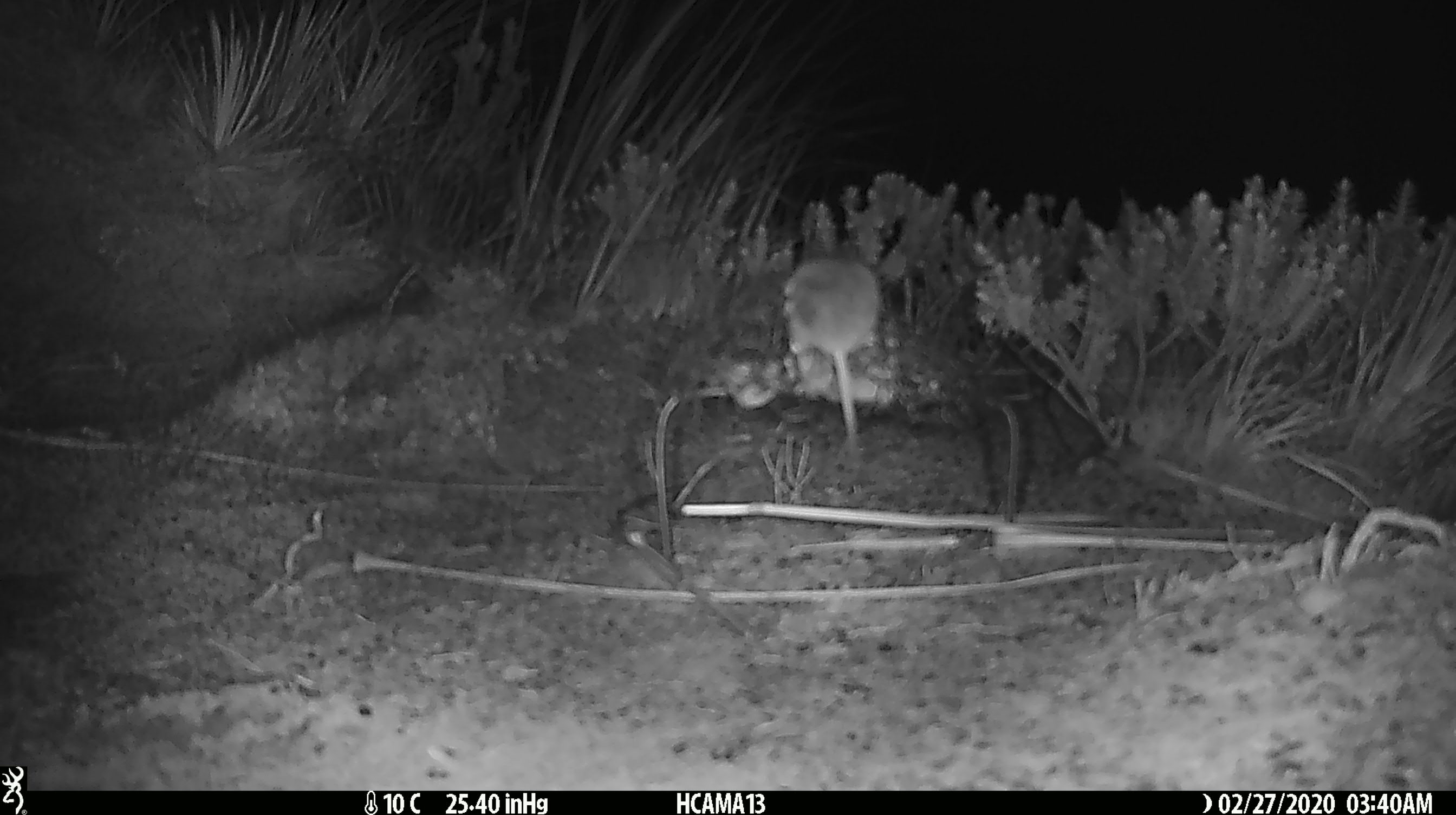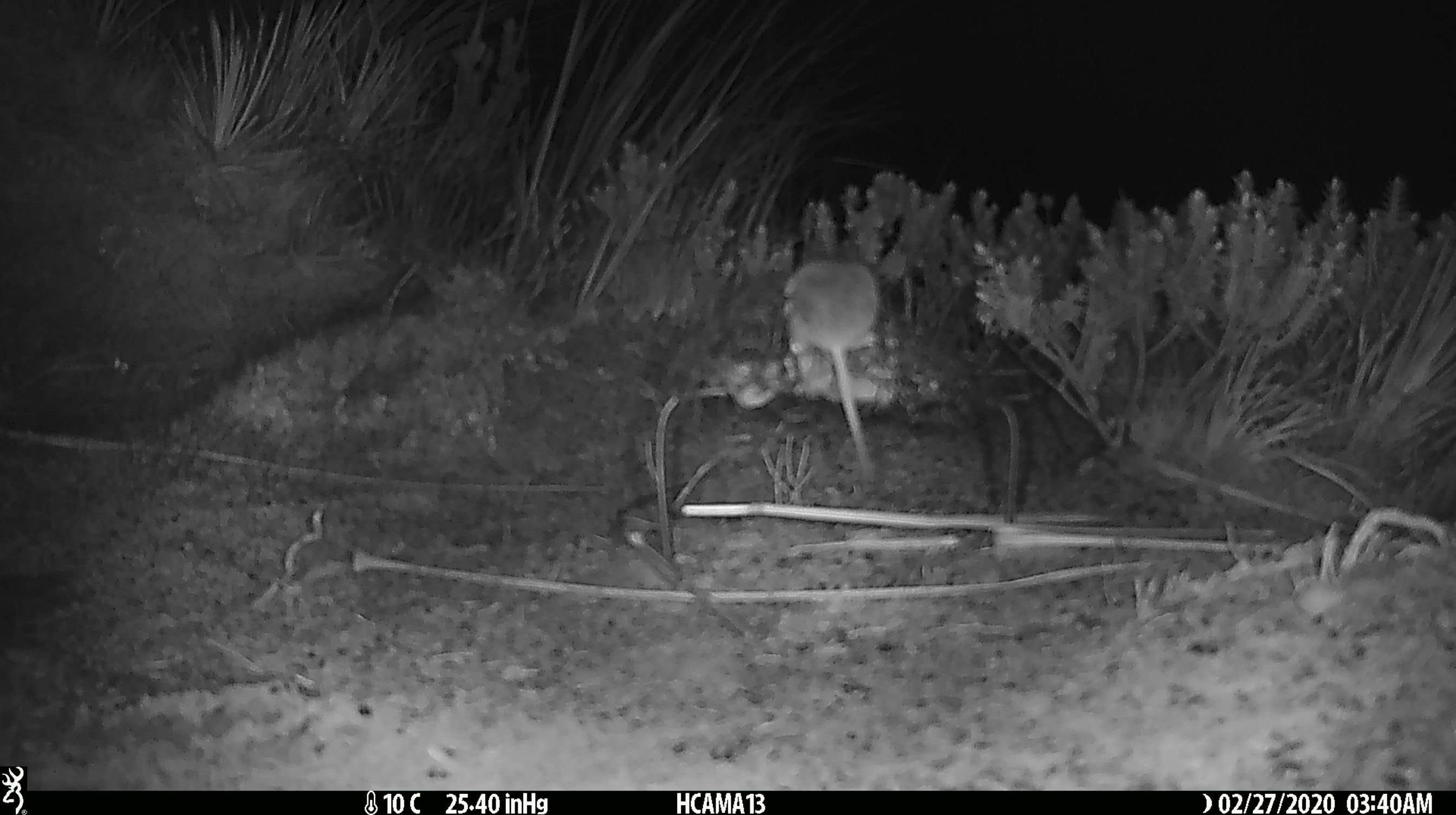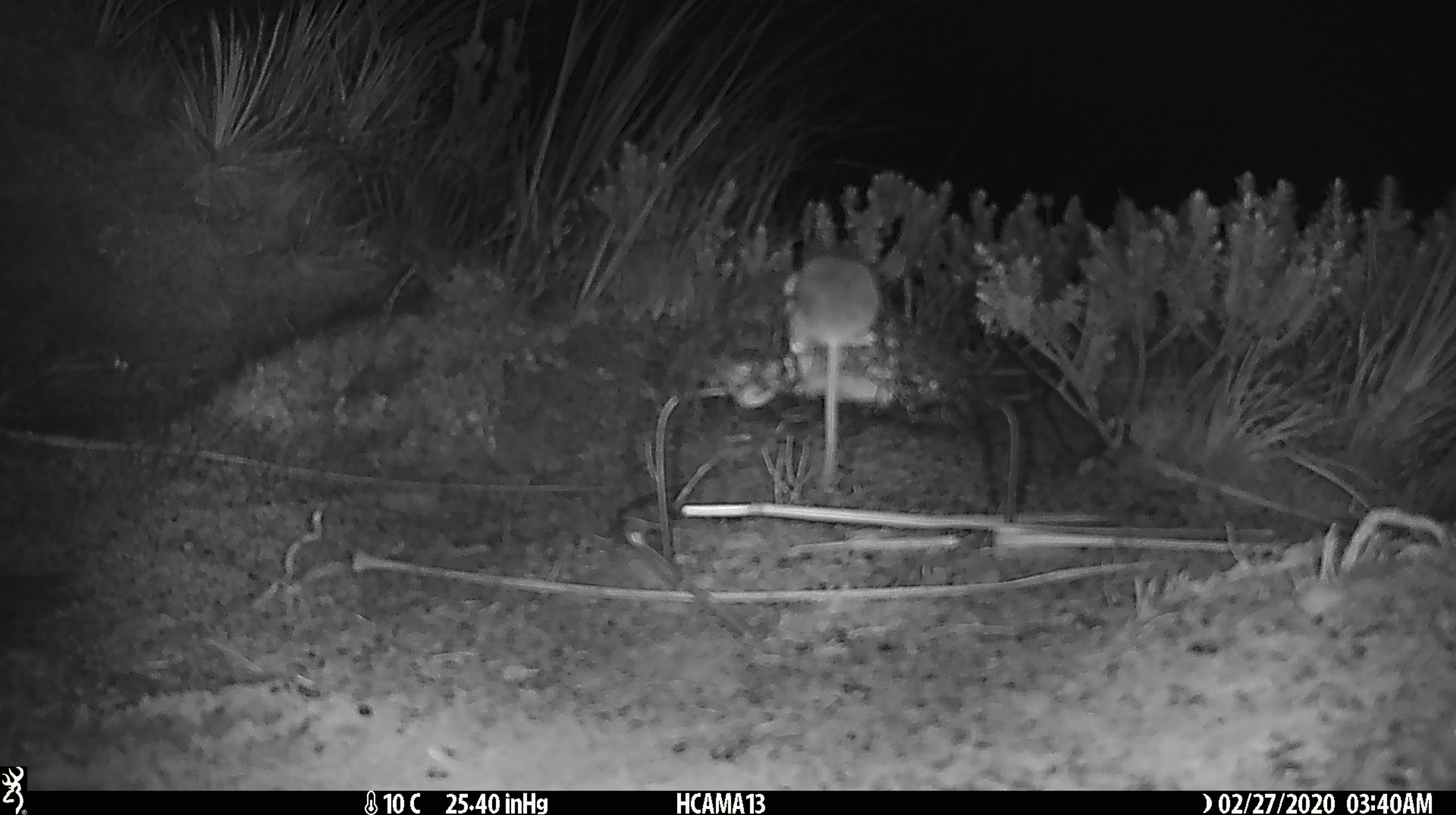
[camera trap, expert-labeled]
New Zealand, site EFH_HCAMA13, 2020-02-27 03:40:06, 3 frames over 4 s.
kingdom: Animalia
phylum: Chordata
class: Mammalia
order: Rodentia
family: Muridae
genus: Mus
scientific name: Mus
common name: mouse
Mouse (Mus).